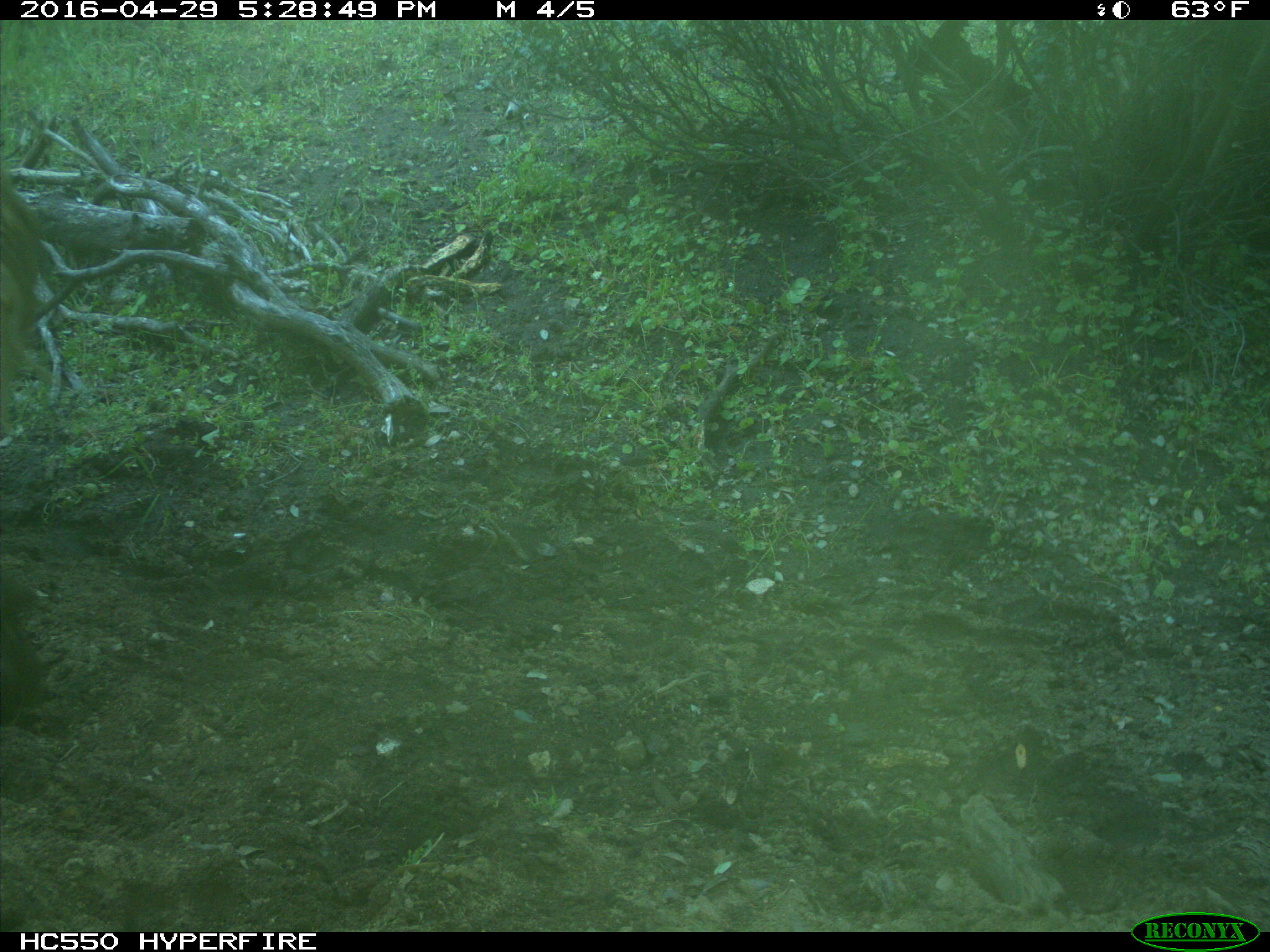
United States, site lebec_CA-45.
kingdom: Animalia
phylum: Chordata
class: Mammalia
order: Artiodactyla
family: Bovidae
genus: Bos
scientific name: Bos taurus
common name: domestic cow